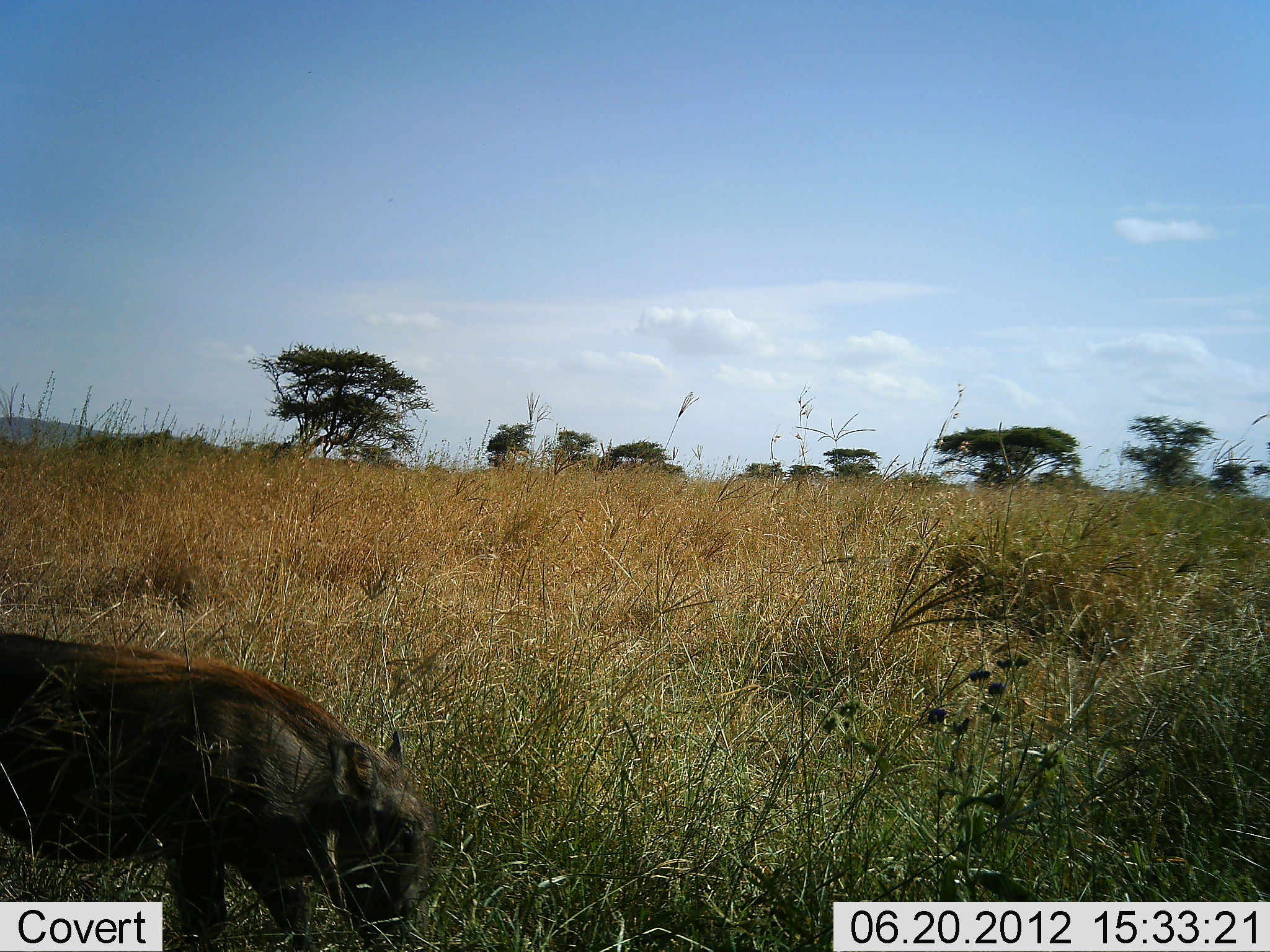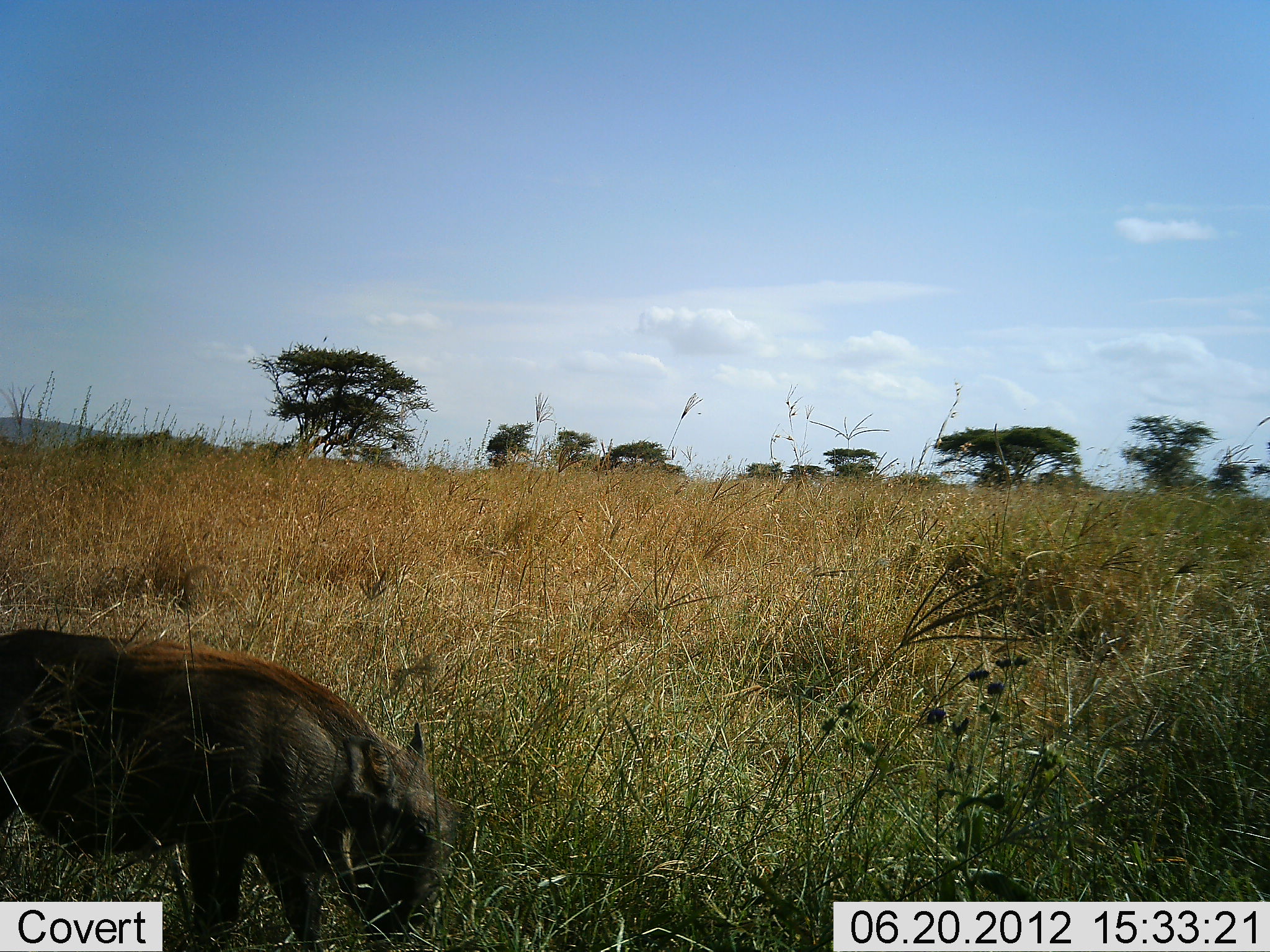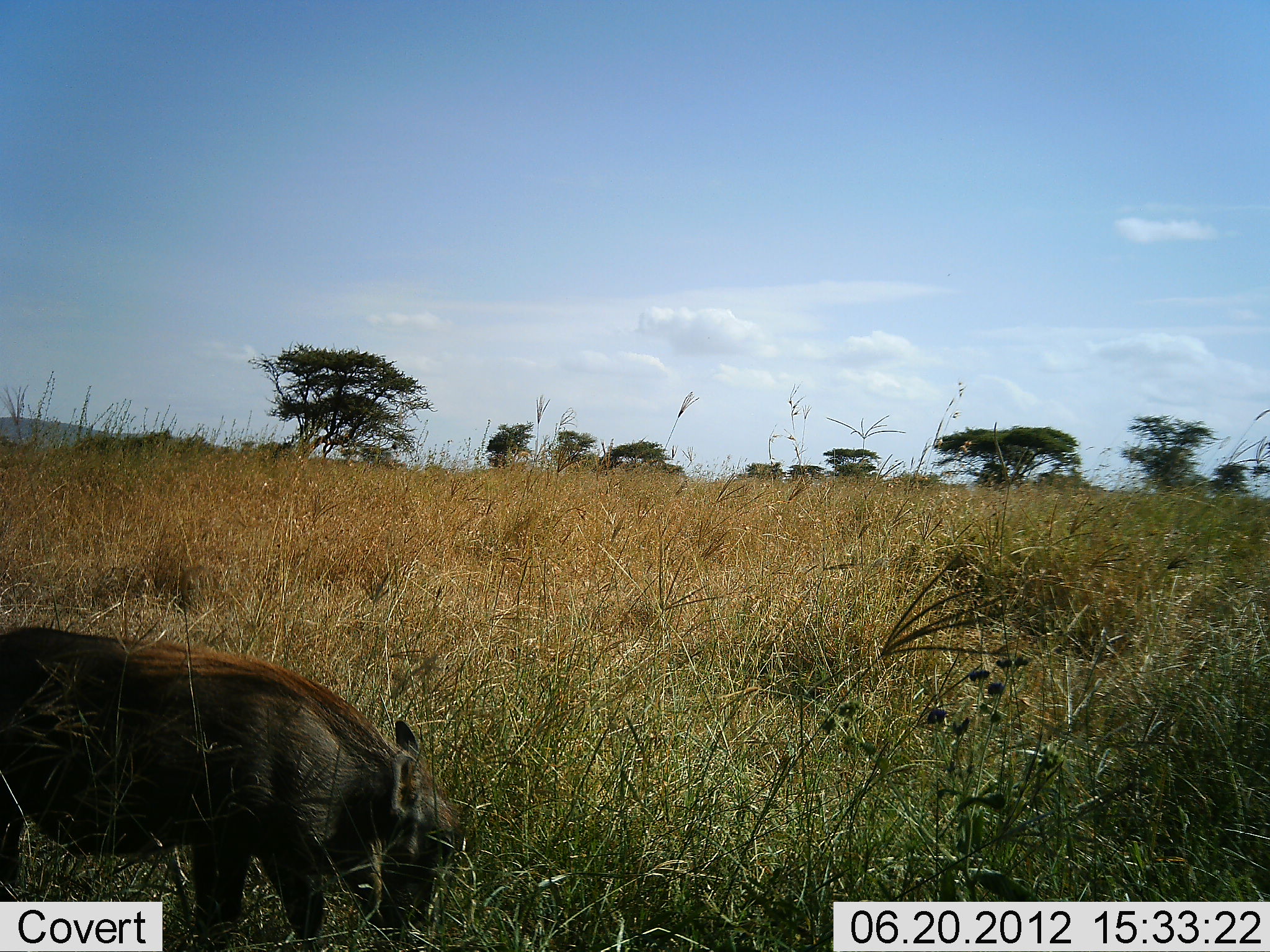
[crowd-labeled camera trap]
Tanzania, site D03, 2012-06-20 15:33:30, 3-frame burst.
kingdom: Animalia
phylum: Chordata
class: Mammalia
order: Artiodactyla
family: Suidae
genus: Phacochoerus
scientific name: Phacochoerus africanus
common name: warthog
Warthog (Phacochoerus africanus), count 1. Behavior (volunteer vote fractions): standing 40%, resting 0%, moving 0%, interacting 0%. Young present (vote fraction): 0%. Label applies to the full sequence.